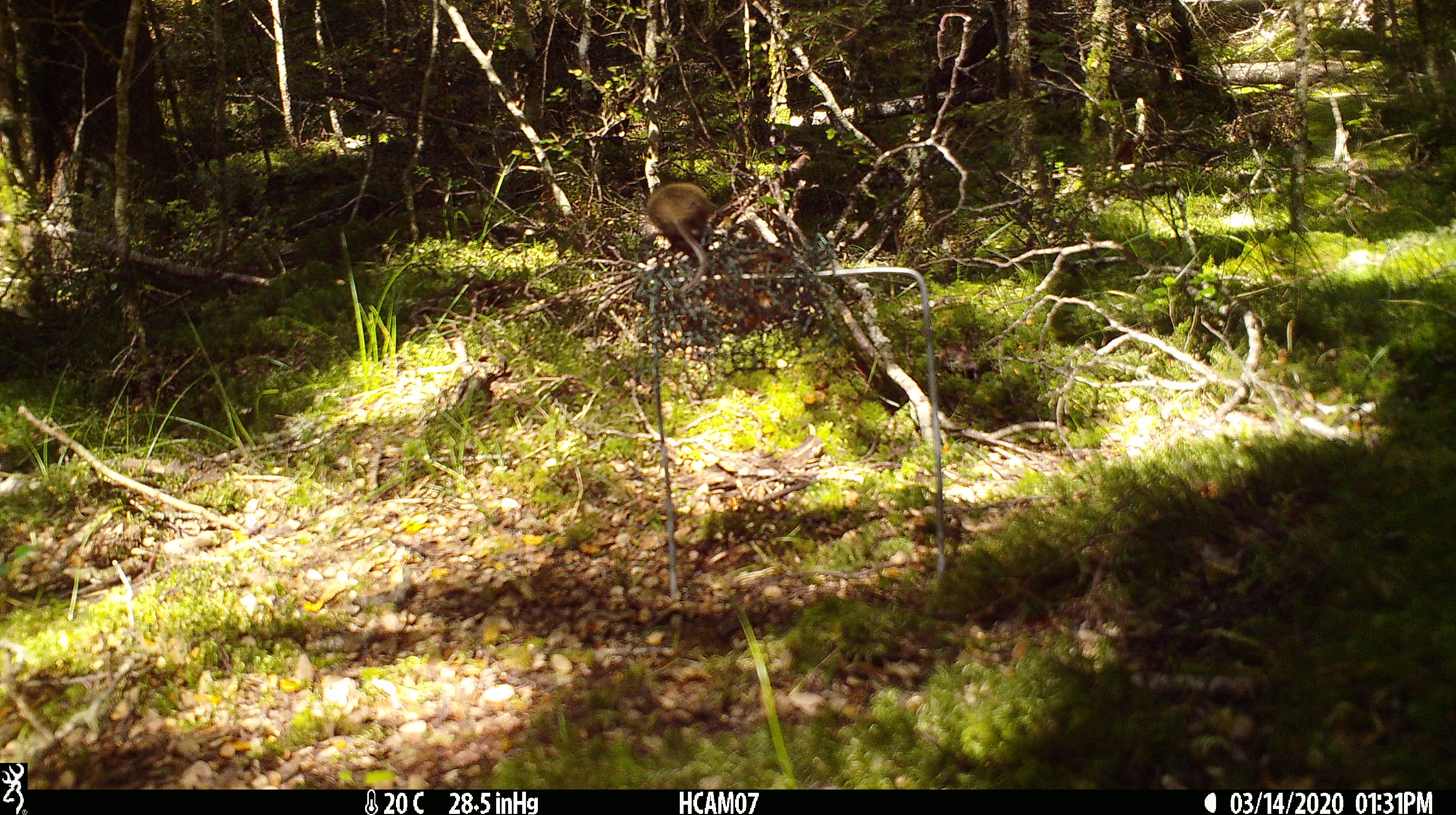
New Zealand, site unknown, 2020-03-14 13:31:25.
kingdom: Animalia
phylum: Chordata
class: Mammalia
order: Rodentia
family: Muridae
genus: Mus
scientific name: Mus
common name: mouse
Mouse (Mus).